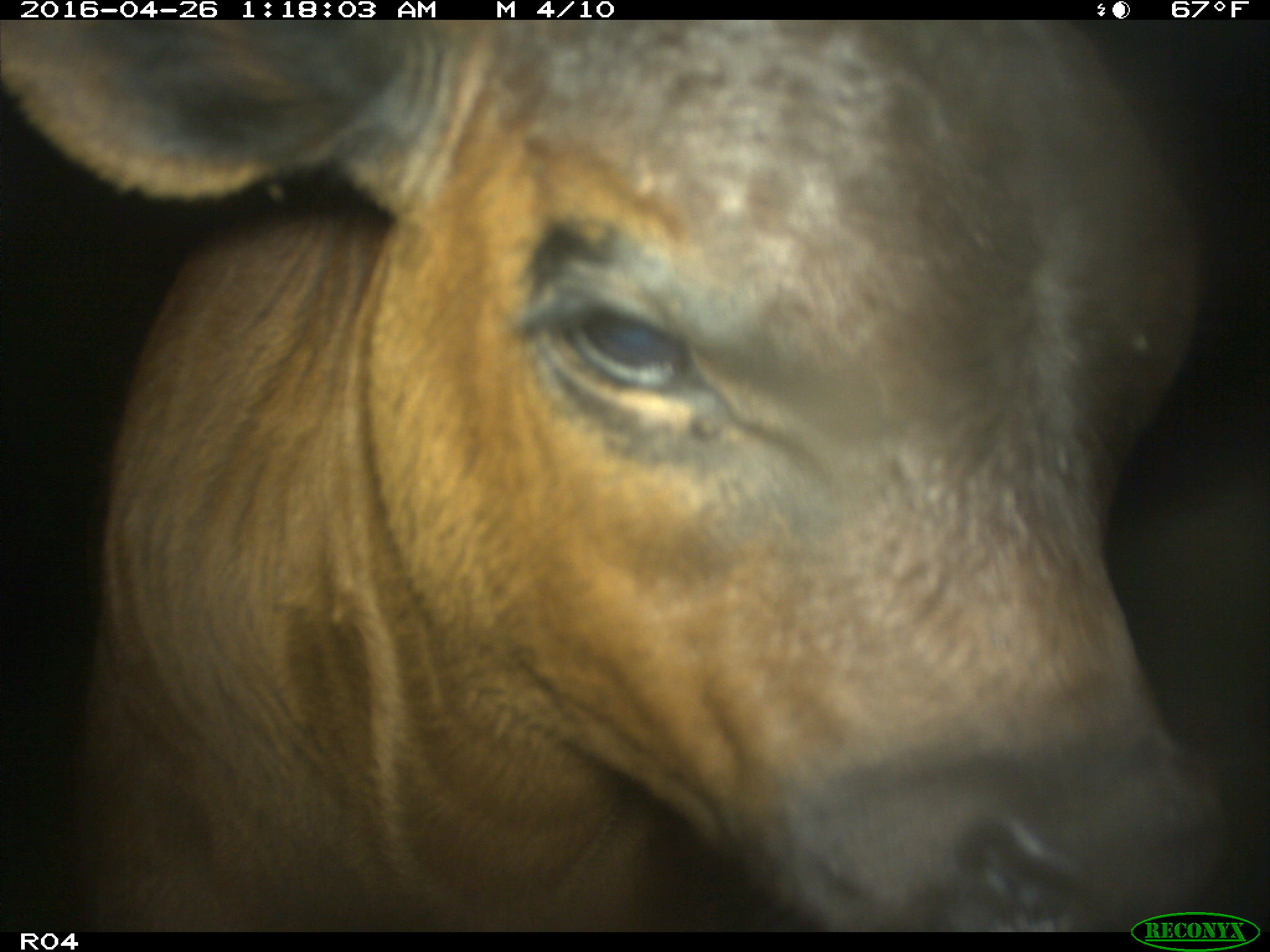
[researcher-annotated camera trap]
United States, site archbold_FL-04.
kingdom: Animalia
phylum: Chordata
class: Mammalia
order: Artiodactyla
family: Bovidae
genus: Bos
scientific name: Bos taurus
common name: domestic cow